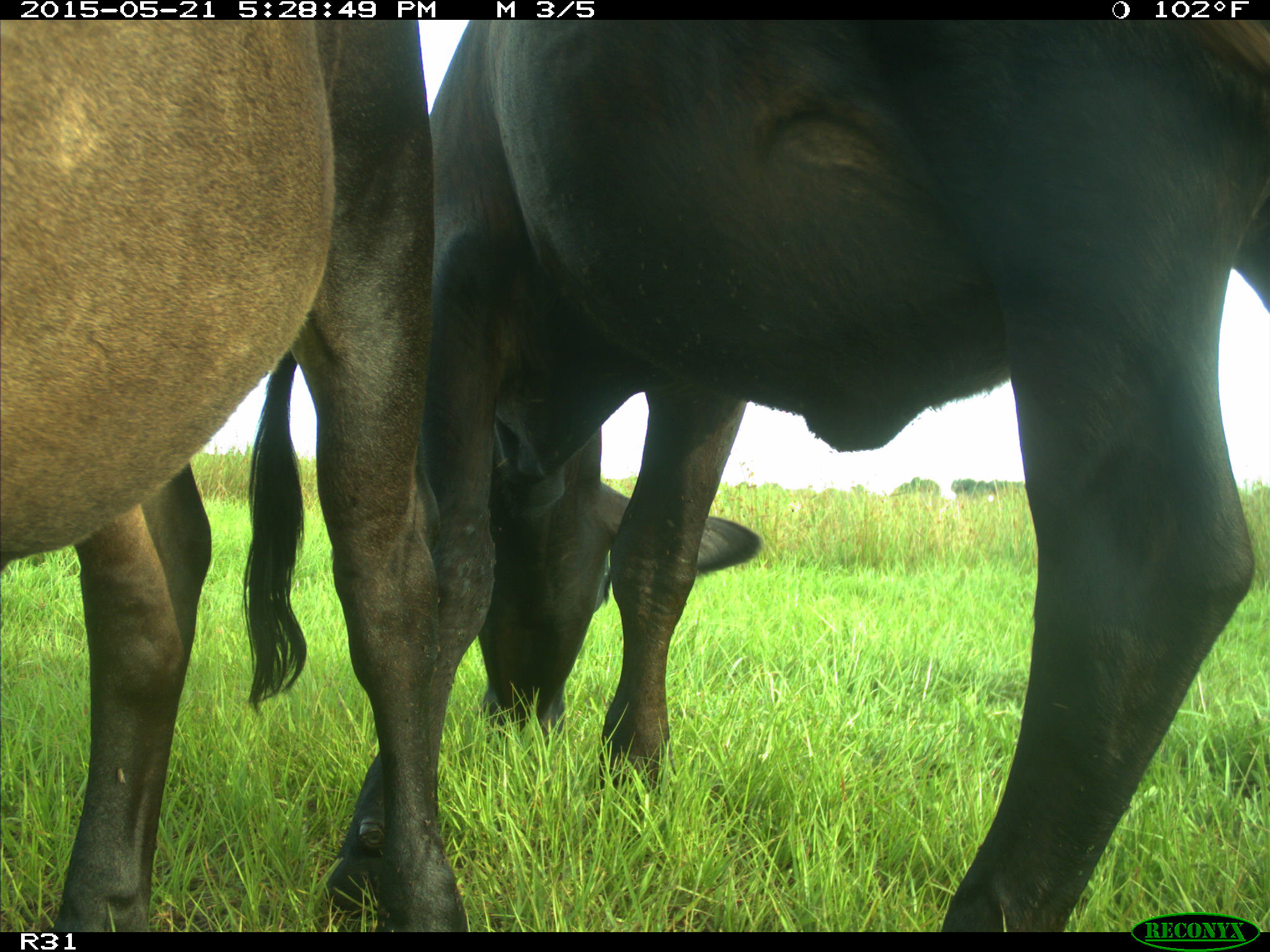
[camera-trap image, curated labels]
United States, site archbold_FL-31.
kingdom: Animalia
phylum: Chordata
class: Mammalia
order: Artiodactyla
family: Bovidae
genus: Bos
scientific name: Bos taurus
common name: domestic cow